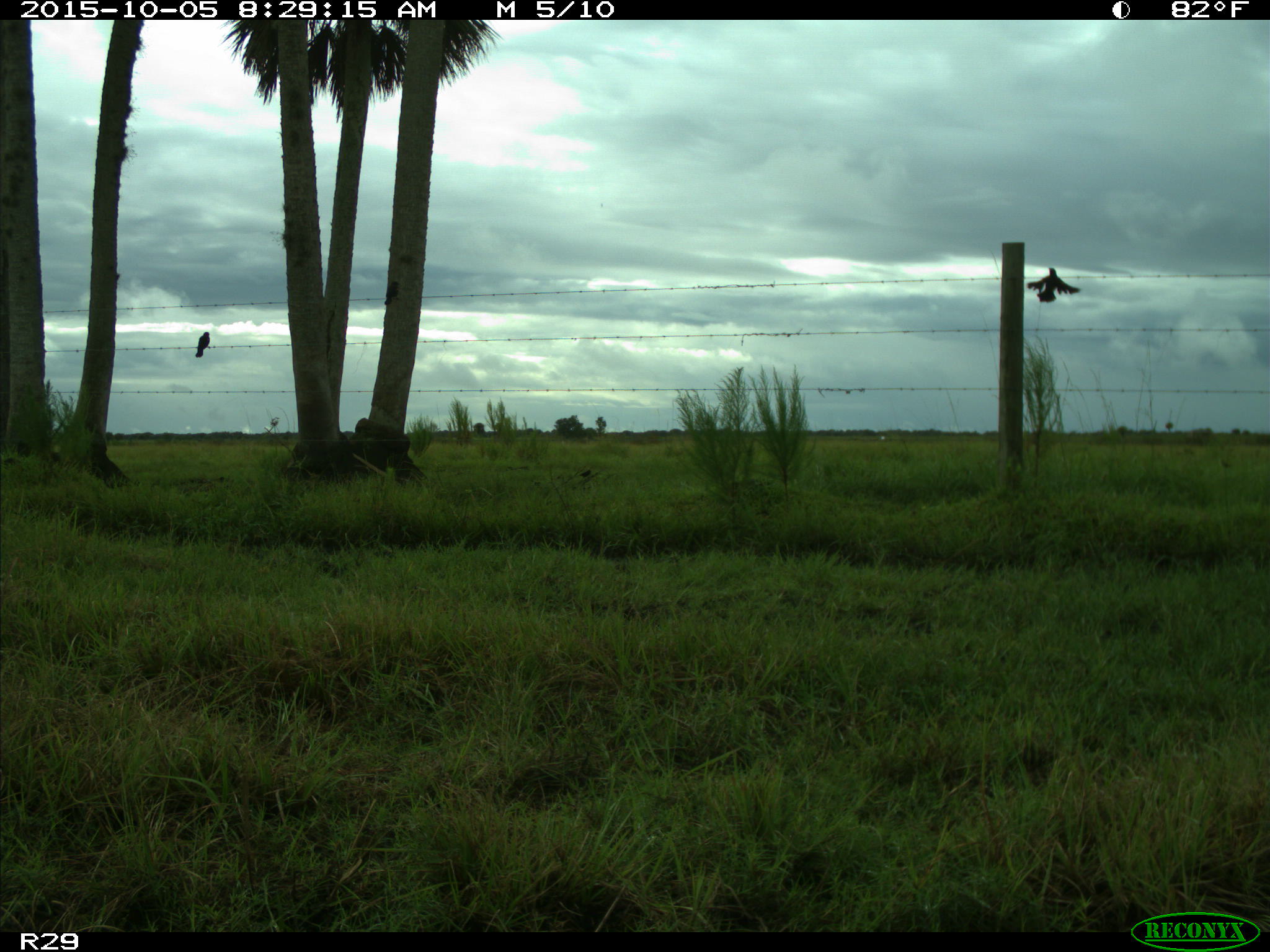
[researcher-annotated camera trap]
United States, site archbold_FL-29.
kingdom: Animalia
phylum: Chordata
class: Aves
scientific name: Aves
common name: birds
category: unidentified bird